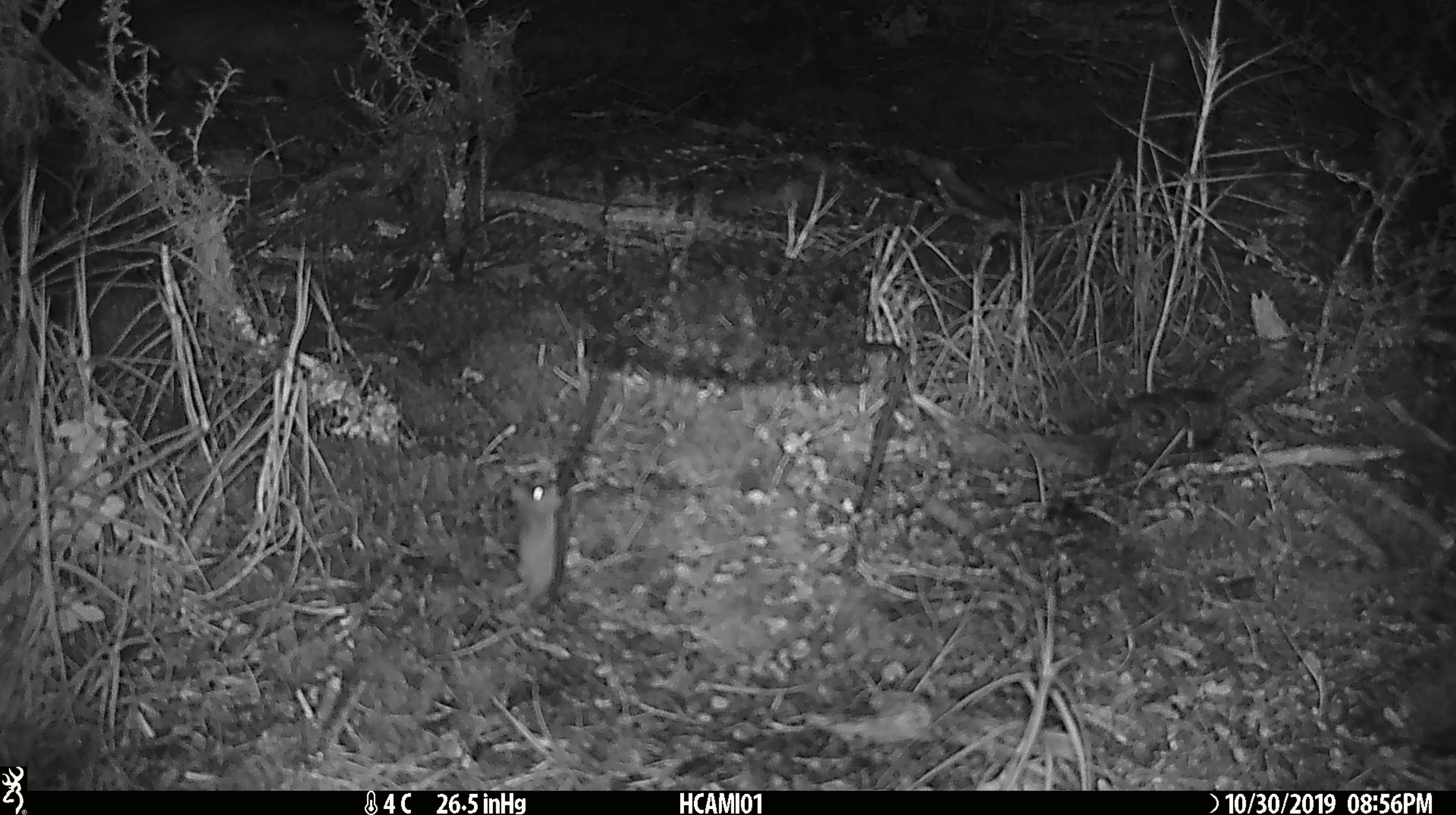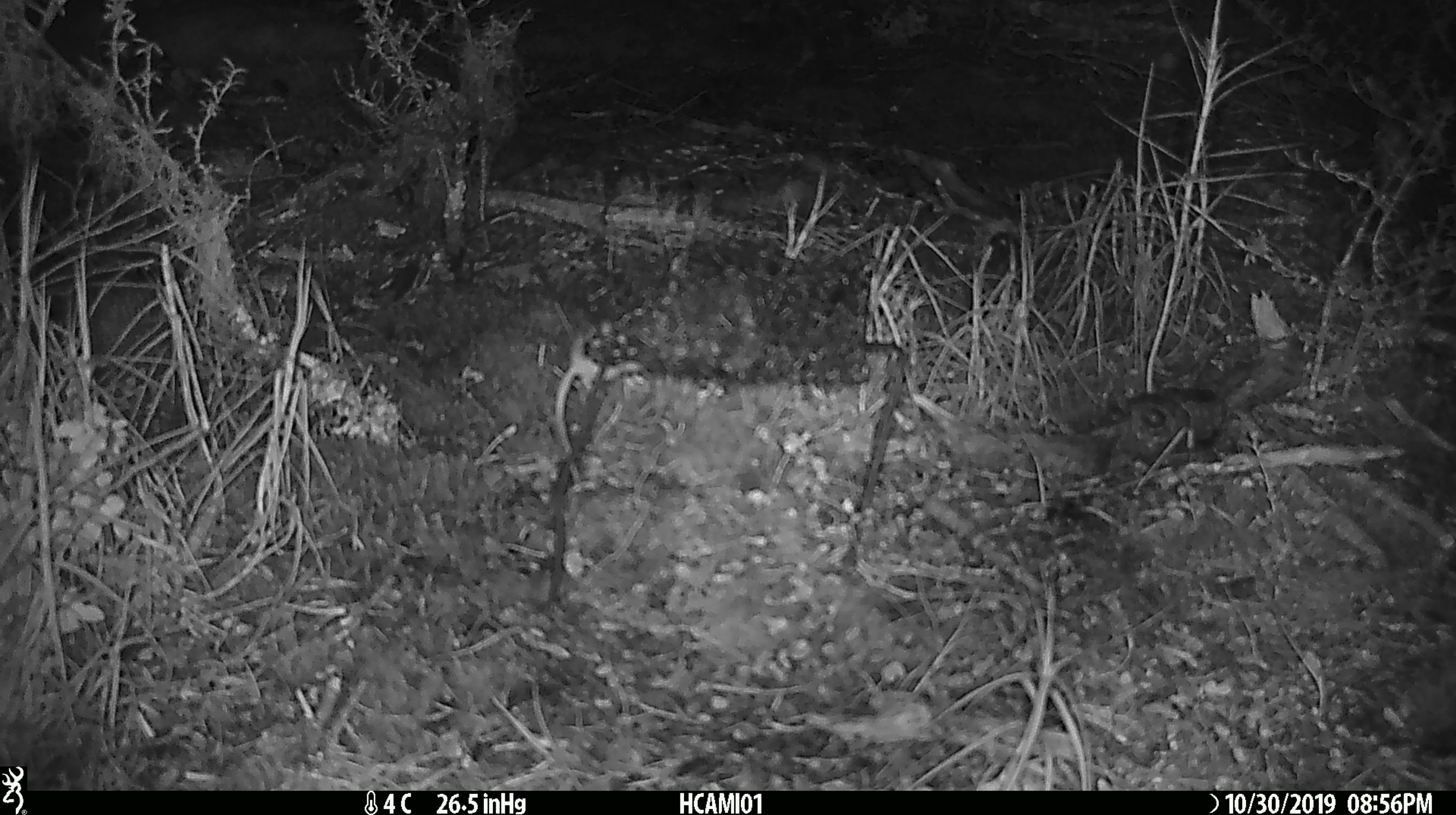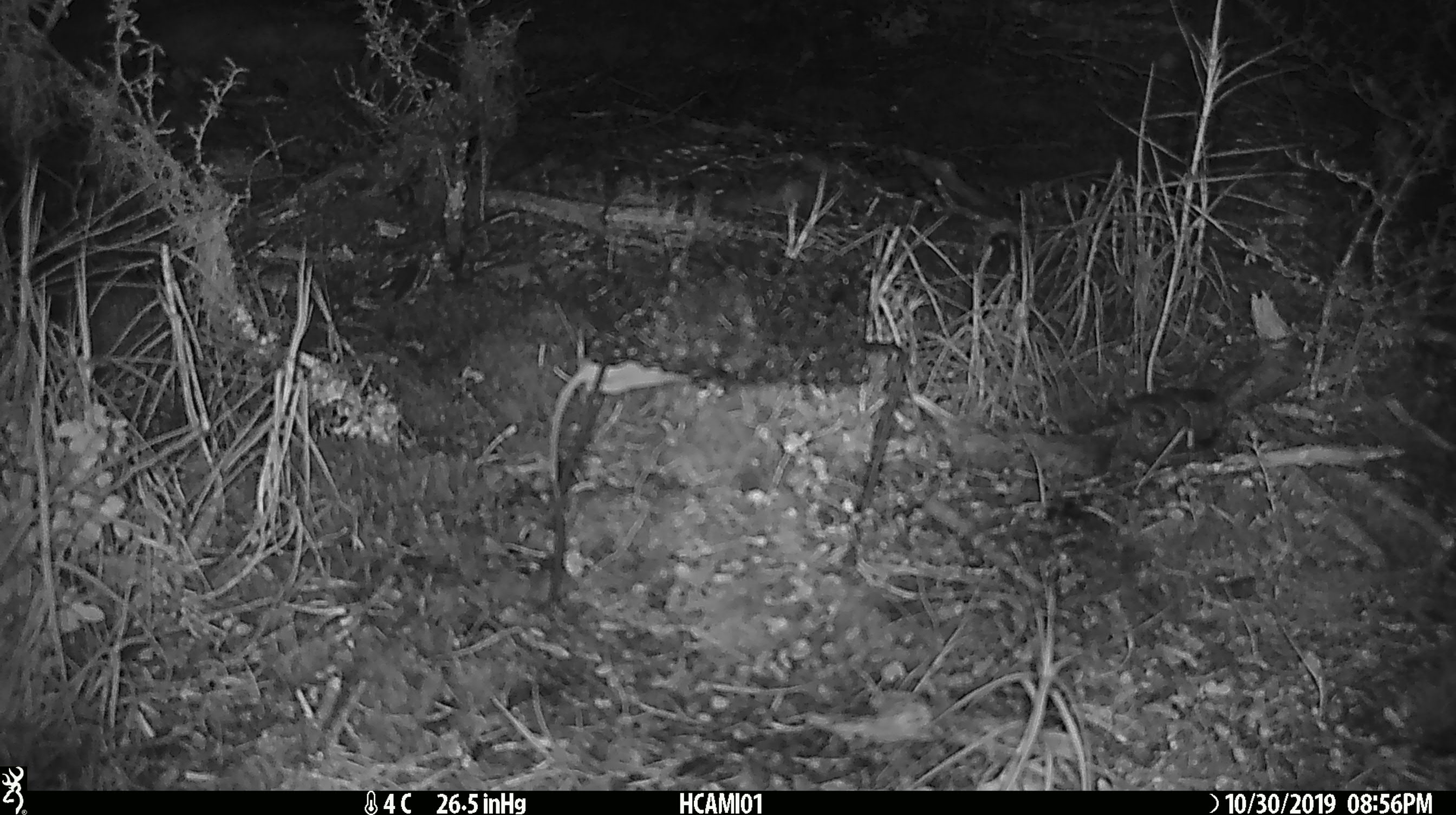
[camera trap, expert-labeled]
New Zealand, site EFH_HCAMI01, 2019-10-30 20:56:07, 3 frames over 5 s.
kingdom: Animalia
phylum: Chordata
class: Mammalia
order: Rodentia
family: Muridae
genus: Mus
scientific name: Mus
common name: mouse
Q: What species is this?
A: Mouse (Mus).